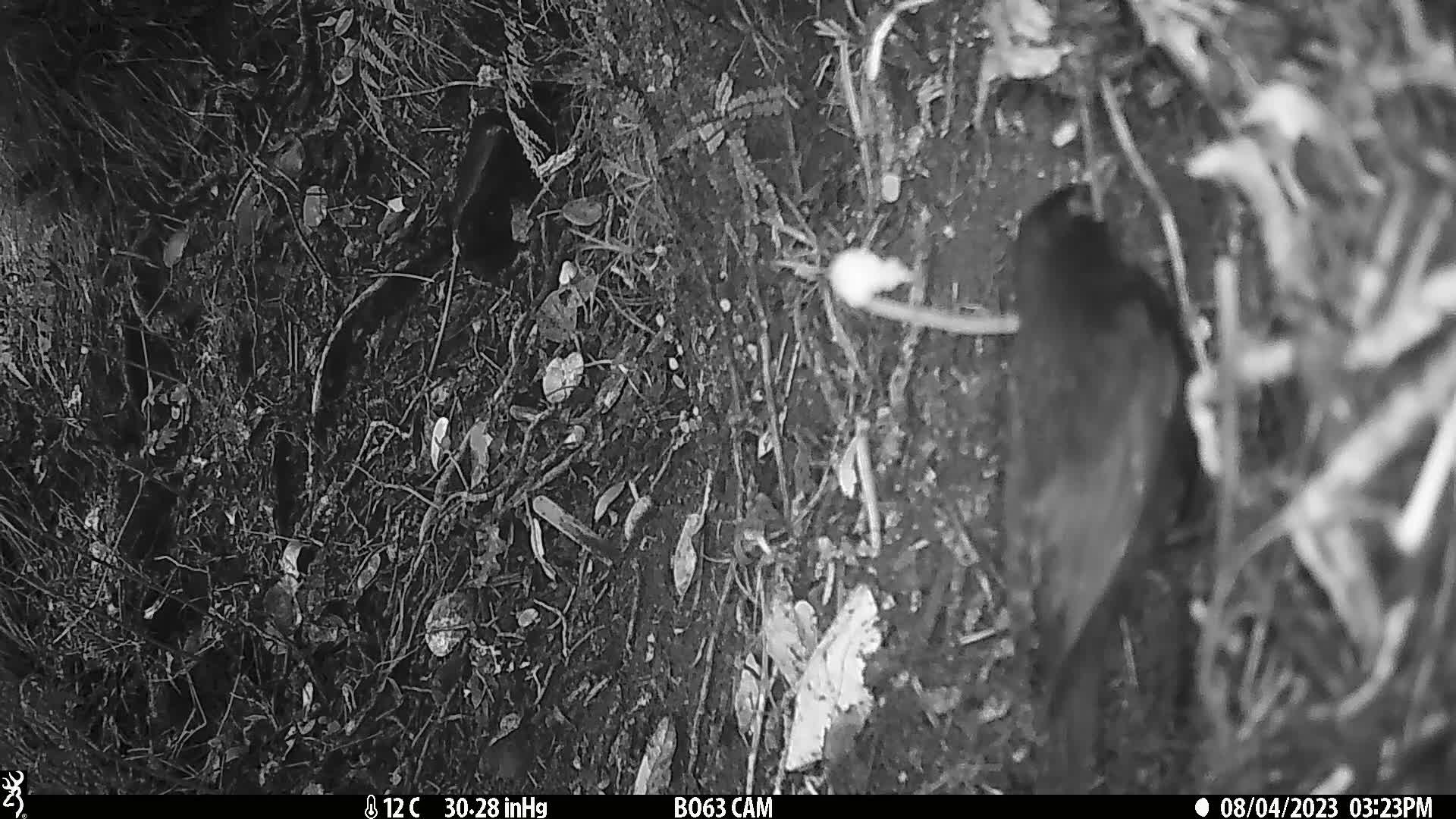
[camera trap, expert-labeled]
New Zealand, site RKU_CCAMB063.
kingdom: Animalia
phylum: Chordata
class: Aves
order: Passeriformes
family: Turdidae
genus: Turdus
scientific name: Turdus merula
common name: eurasian blackbird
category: blackbird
Blackbird (eurasian blackbird) (Turdus merula).